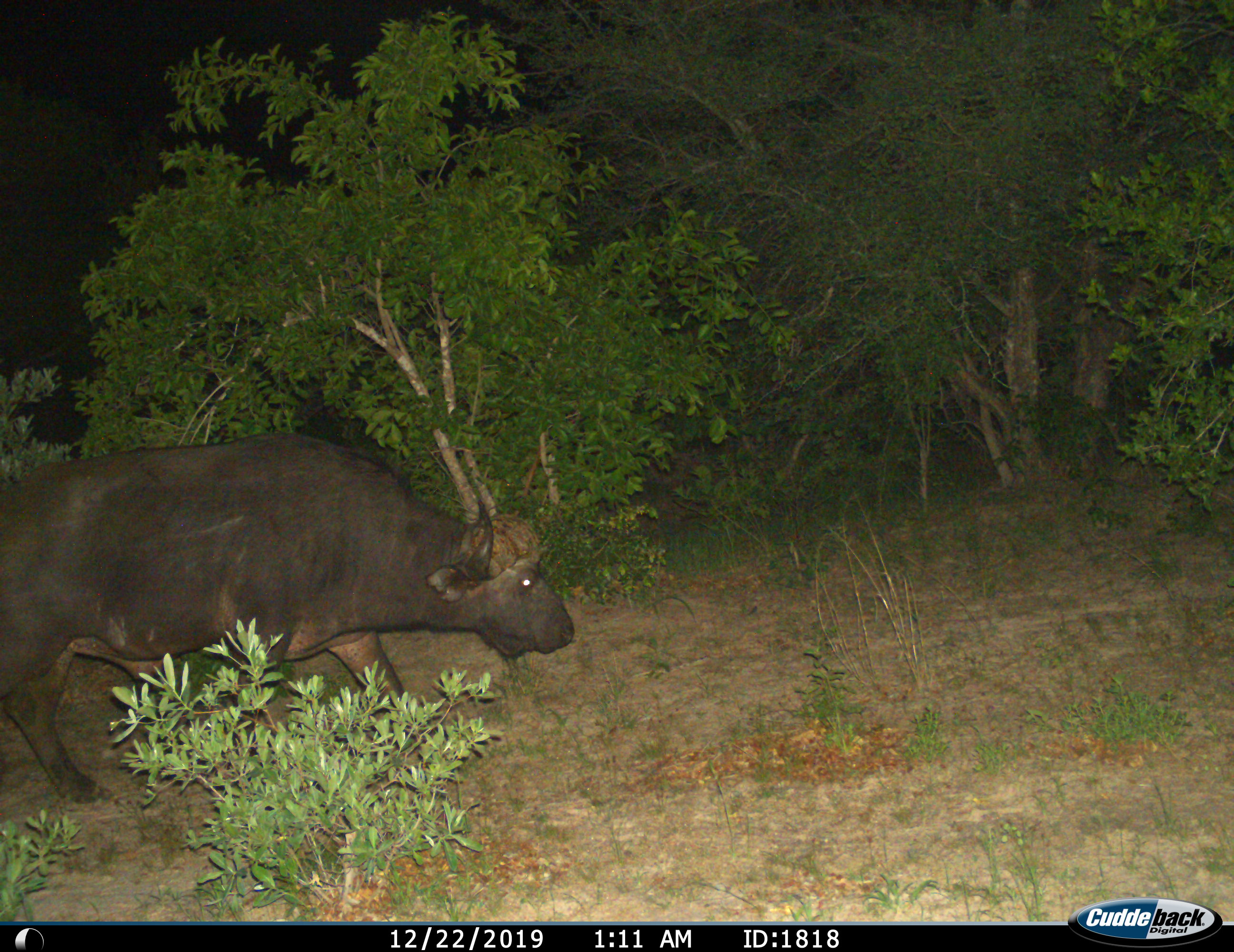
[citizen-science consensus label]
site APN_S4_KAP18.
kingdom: Animalia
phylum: Chordata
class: Mammalia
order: Artiodactyla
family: Bovidae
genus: Syncerus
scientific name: Syncerus caffer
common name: african buffalo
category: buffalo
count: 1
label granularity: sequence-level